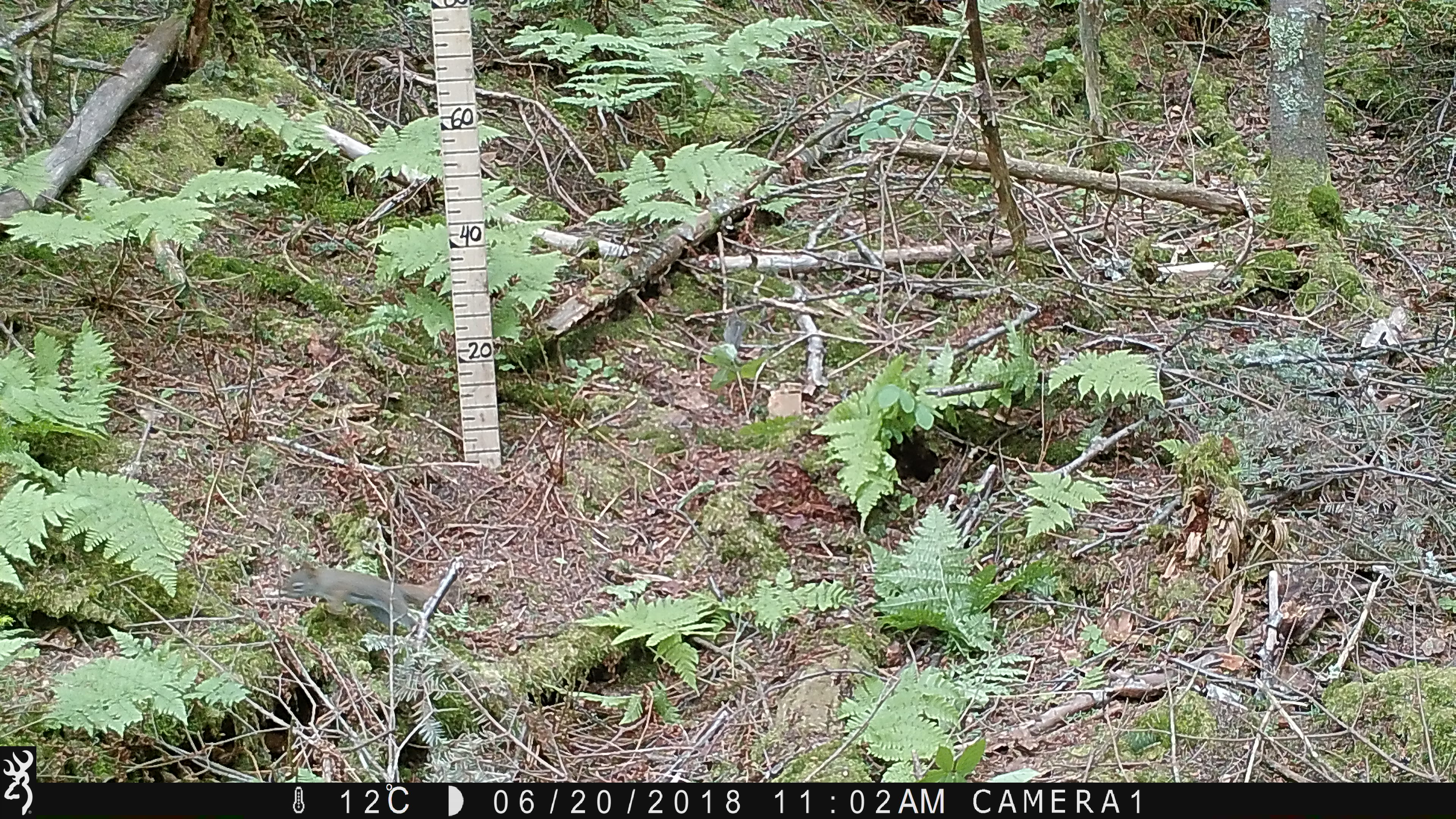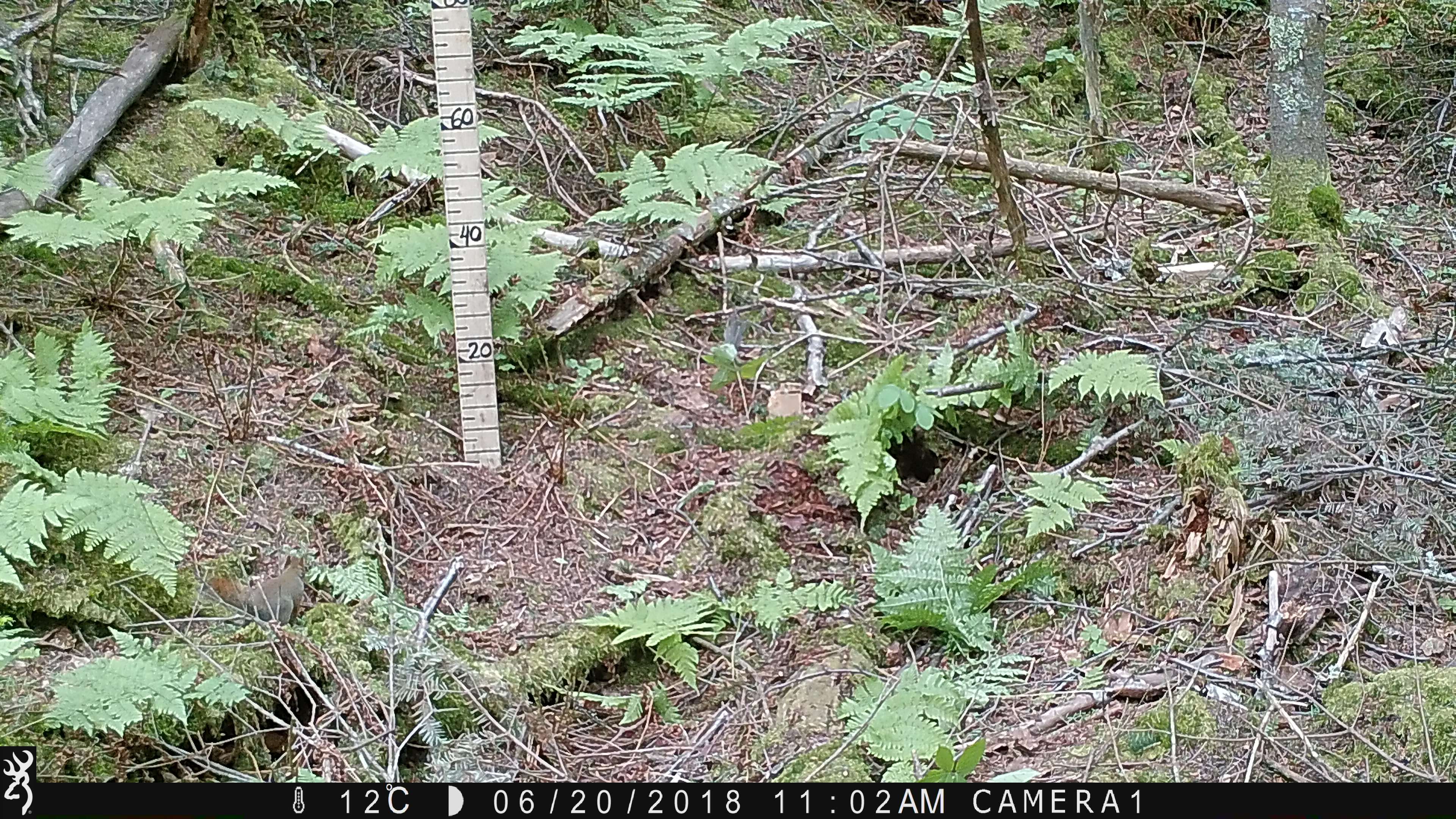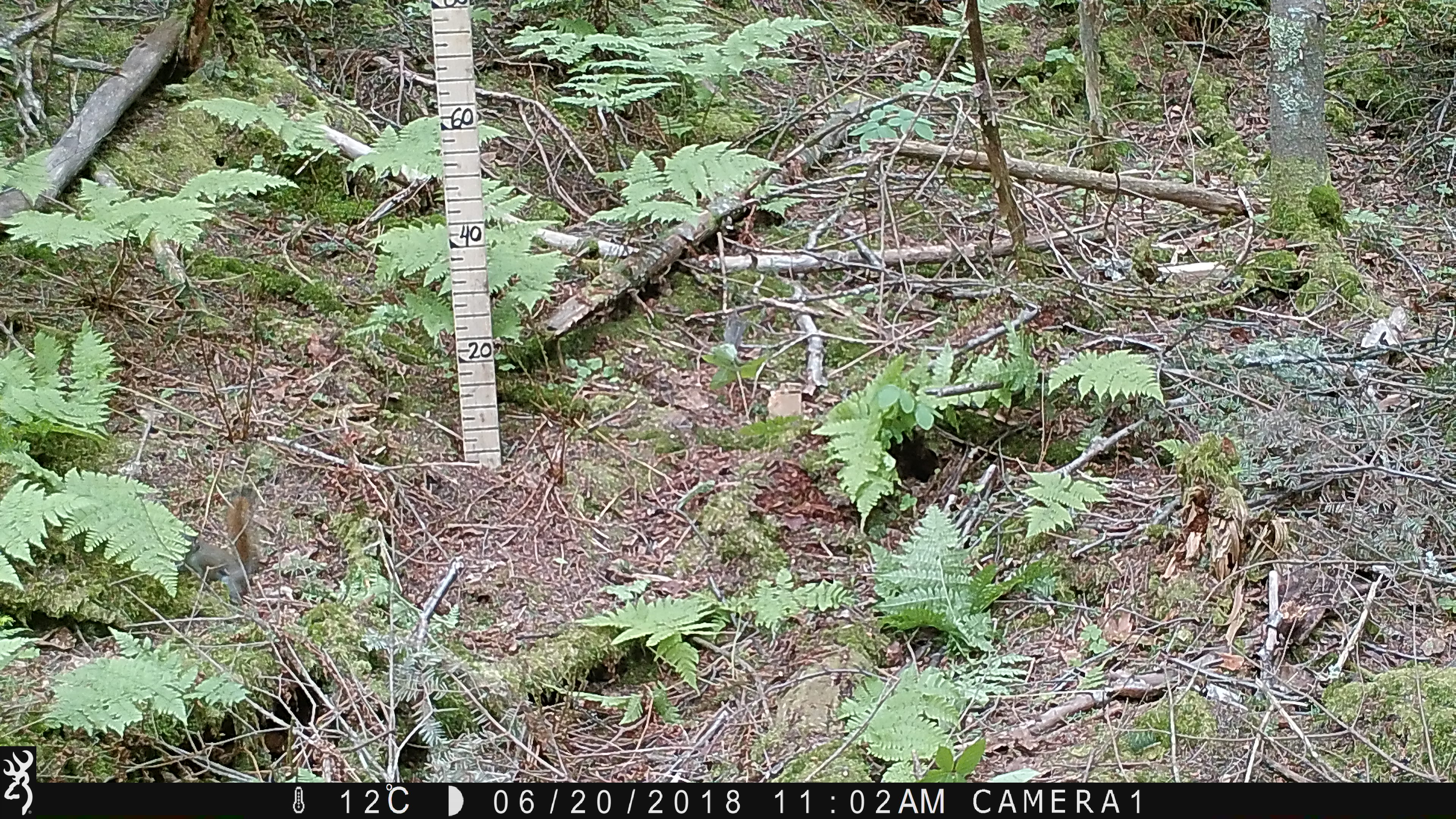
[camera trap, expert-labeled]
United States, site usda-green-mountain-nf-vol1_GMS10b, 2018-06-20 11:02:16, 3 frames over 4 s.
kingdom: Animalia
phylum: Chordata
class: Mammalia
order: Rodentia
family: Sciuridae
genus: Tamiasciurus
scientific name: Tamiasciurus hudsonicus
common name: red squirrel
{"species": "red squirrel (Tamiasciurus hudsonicus)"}